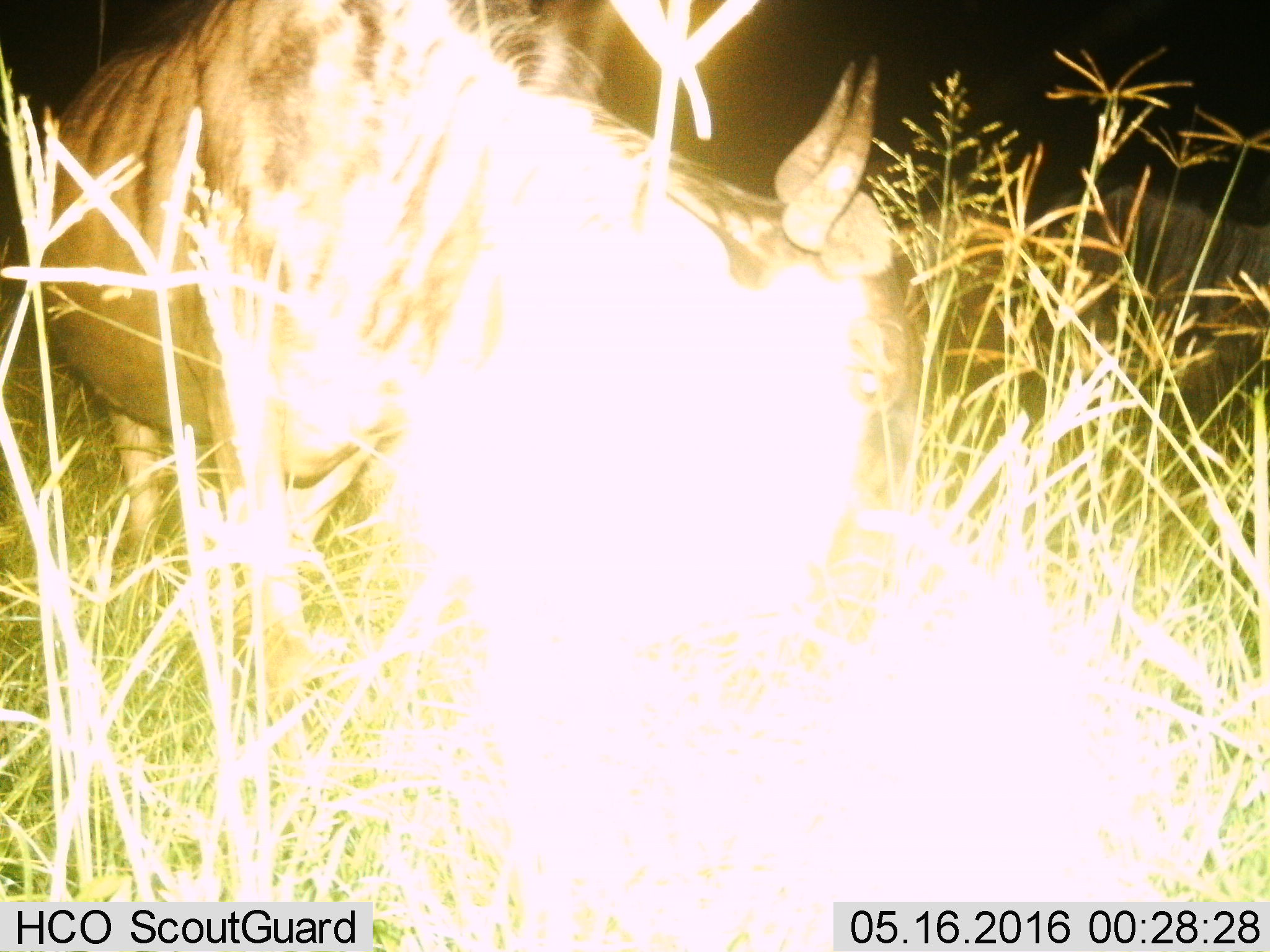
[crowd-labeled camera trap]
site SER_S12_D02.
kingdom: Animalia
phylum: Chordata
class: Mammalia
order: Artiodactyla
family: Bovidae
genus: Connochaetes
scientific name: Connochaetes taurinus taurinus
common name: blue wildebeest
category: wildebeestblue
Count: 1.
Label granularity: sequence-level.